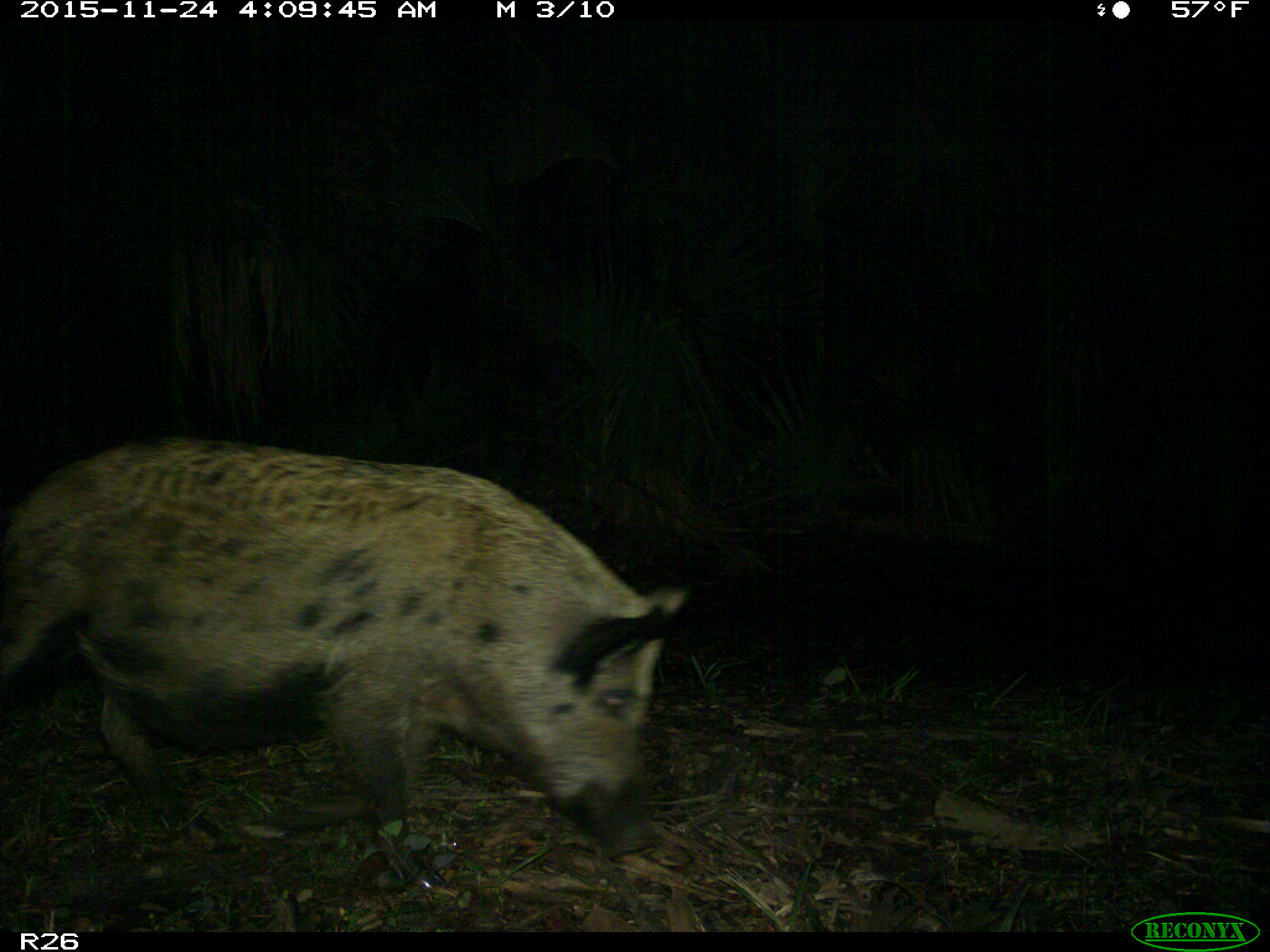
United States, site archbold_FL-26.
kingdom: Animalia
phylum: Chordata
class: Mammalia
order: Artiodactyla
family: Suidae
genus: Sus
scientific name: Sus scrofa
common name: wild boar